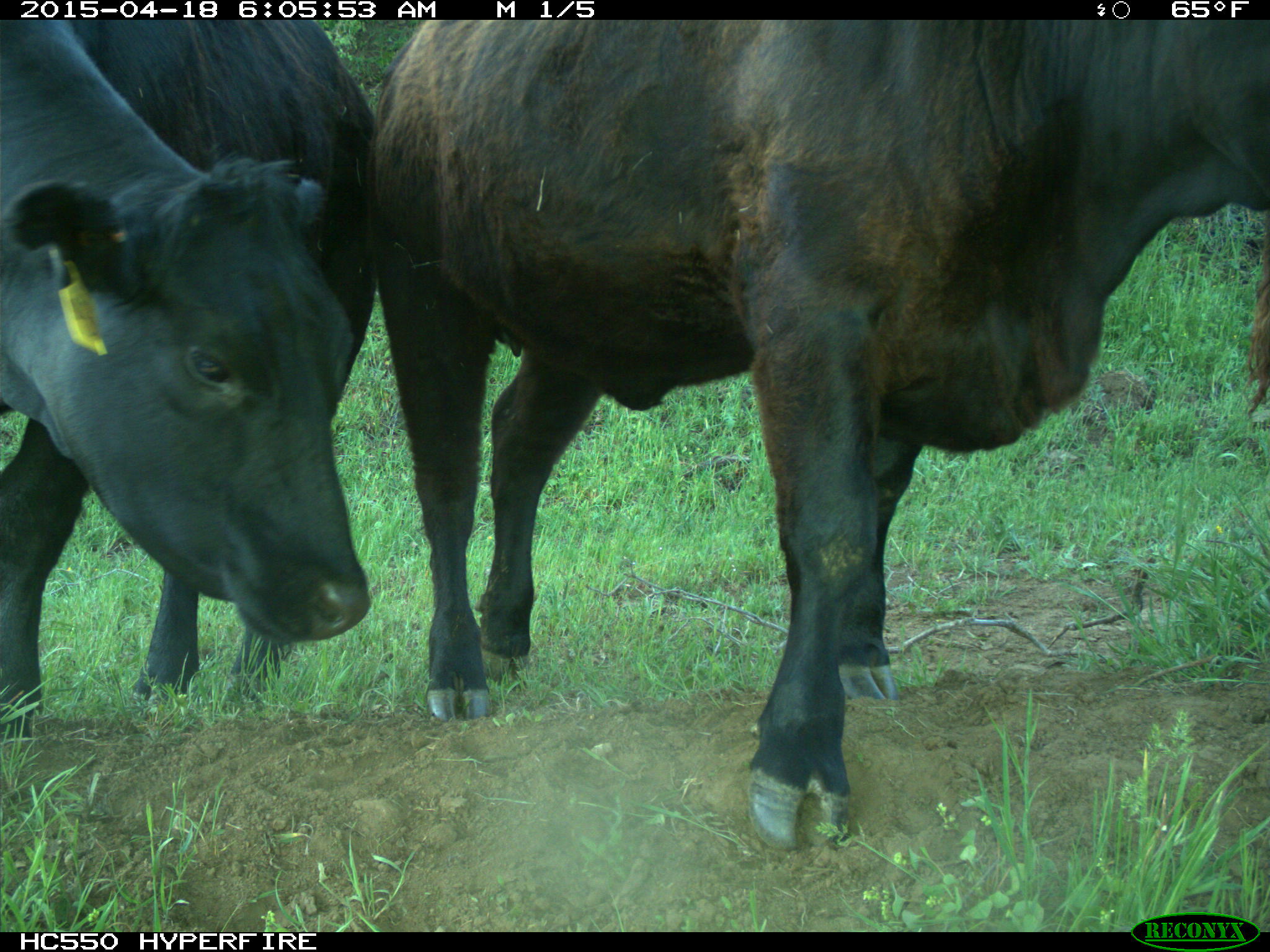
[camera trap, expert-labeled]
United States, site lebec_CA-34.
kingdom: Animalia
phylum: Chordata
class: Mammalia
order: Artiodactyla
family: Bovidae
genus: Bos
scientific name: Bos taurus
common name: domestic cow